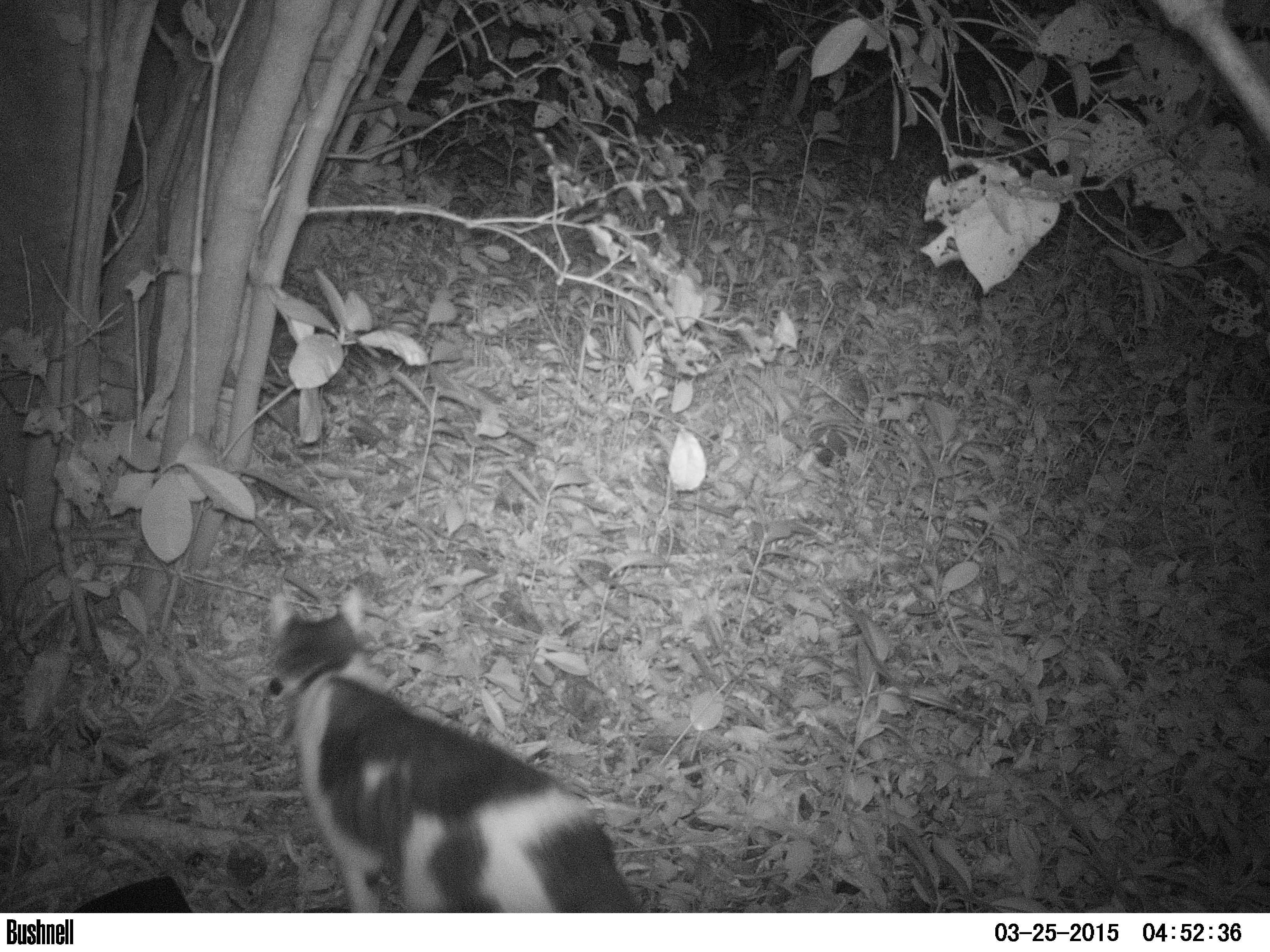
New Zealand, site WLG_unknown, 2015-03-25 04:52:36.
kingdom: Animalia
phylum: Chordata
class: Mammalia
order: Carnivora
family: Felidae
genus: Felis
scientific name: Felis catus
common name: domestic cat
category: cat